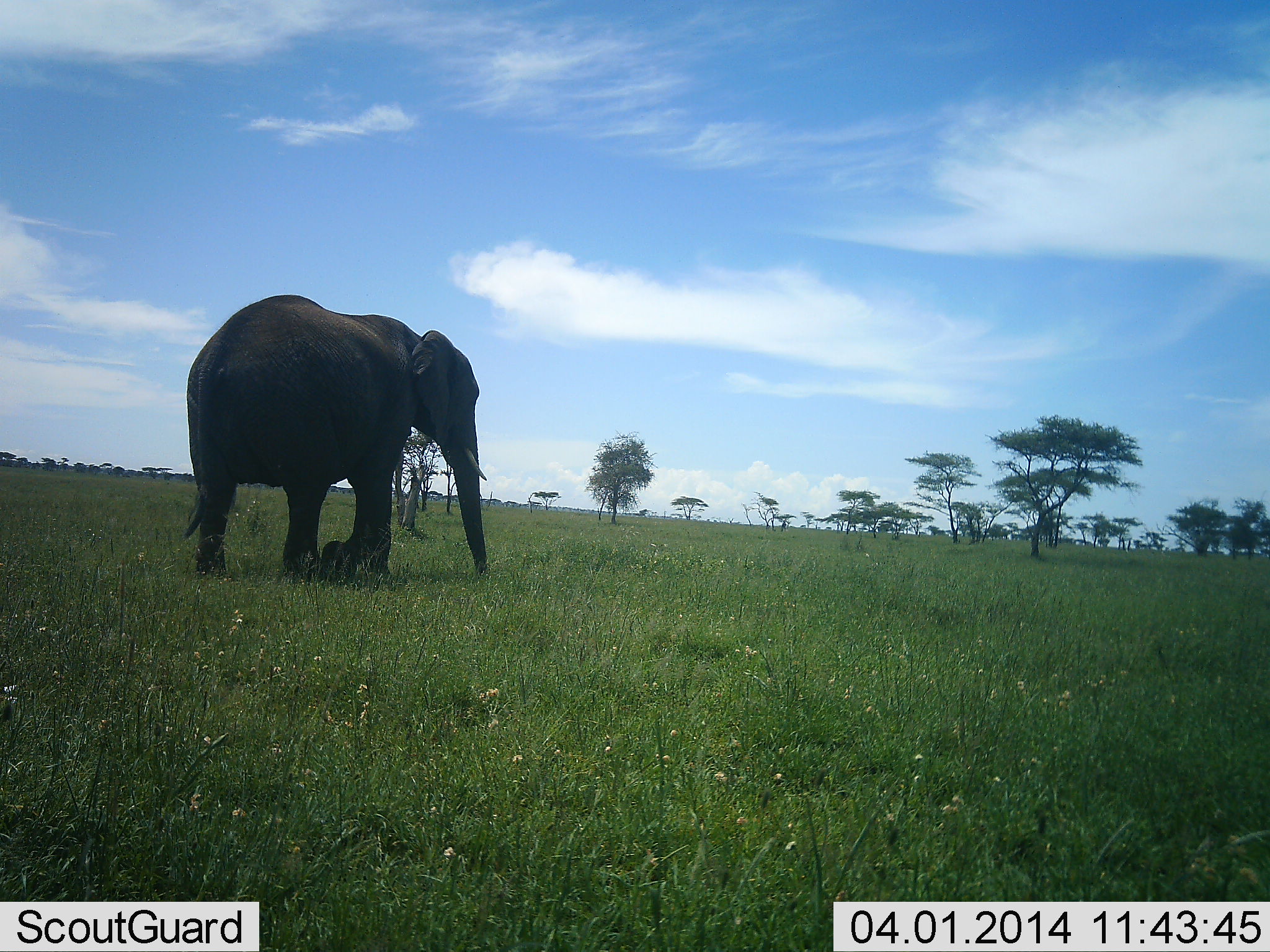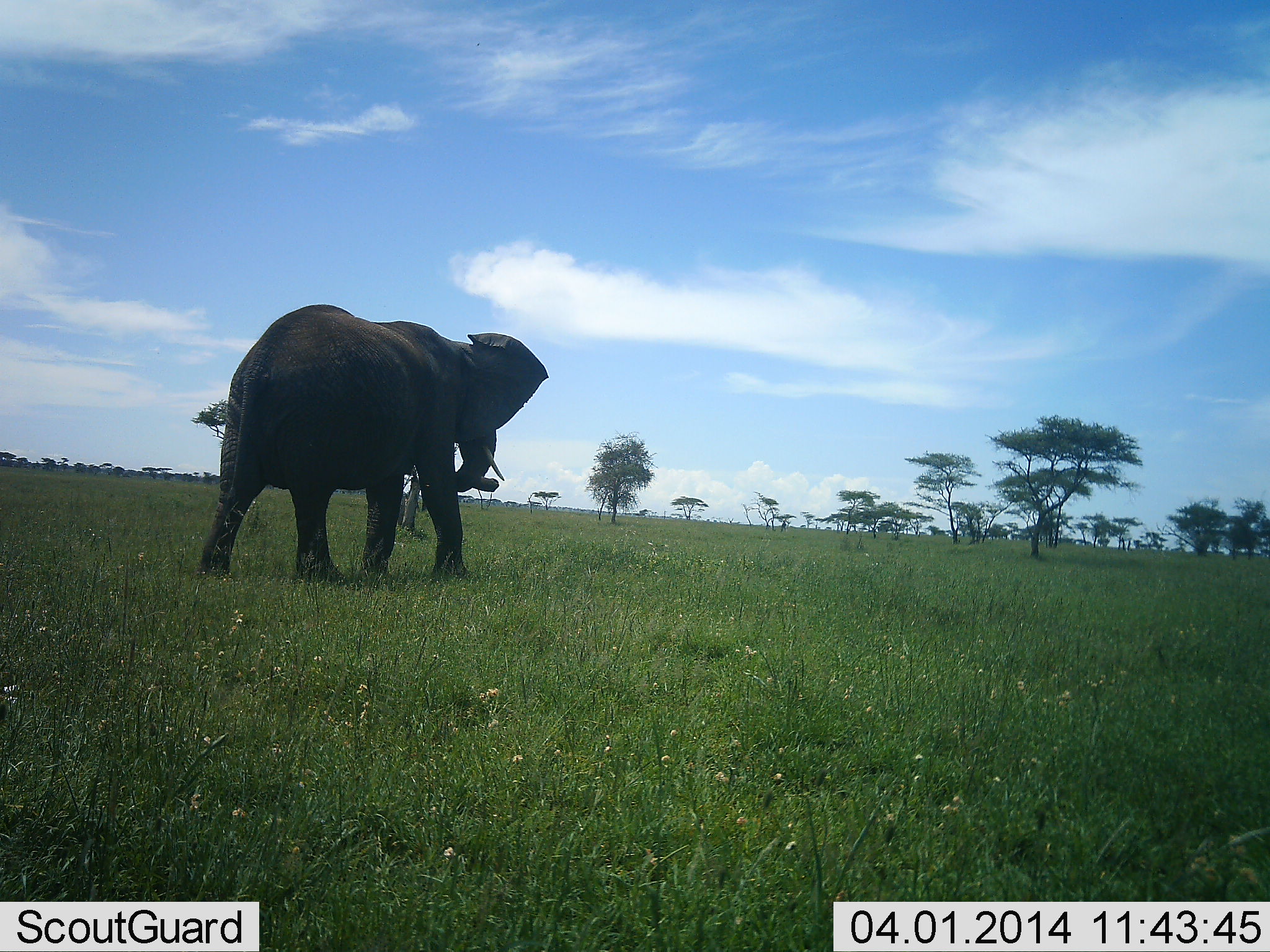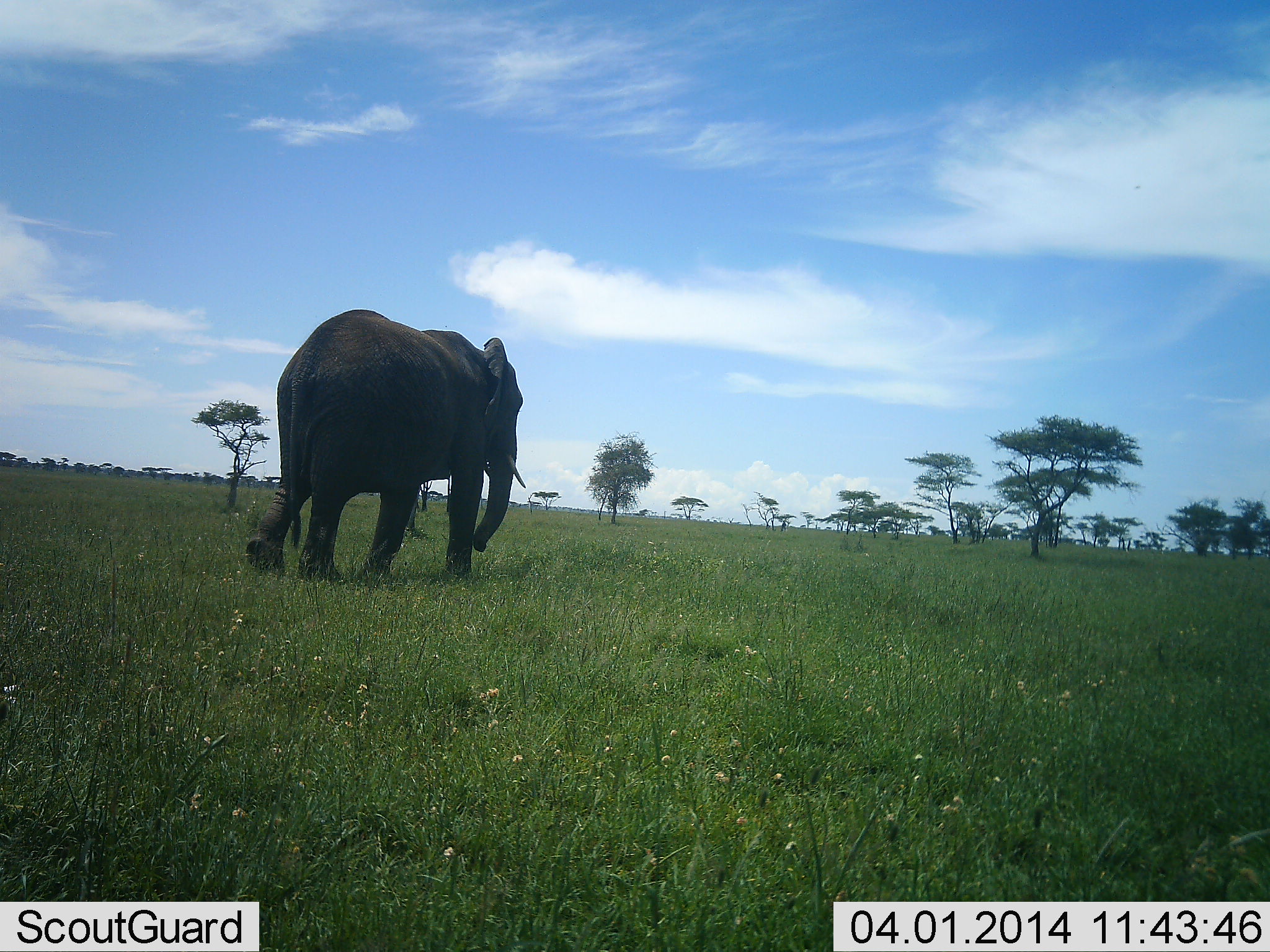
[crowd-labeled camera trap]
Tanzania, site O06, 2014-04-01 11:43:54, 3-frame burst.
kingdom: Animalia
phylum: Chordata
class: Mammalia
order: Proboscidea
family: Elephantidae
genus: Loxodonta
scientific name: Loxodonta africana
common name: african bush elephant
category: elephant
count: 1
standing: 0%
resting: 0%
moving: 100%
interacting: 0%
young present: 0%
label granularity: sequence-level